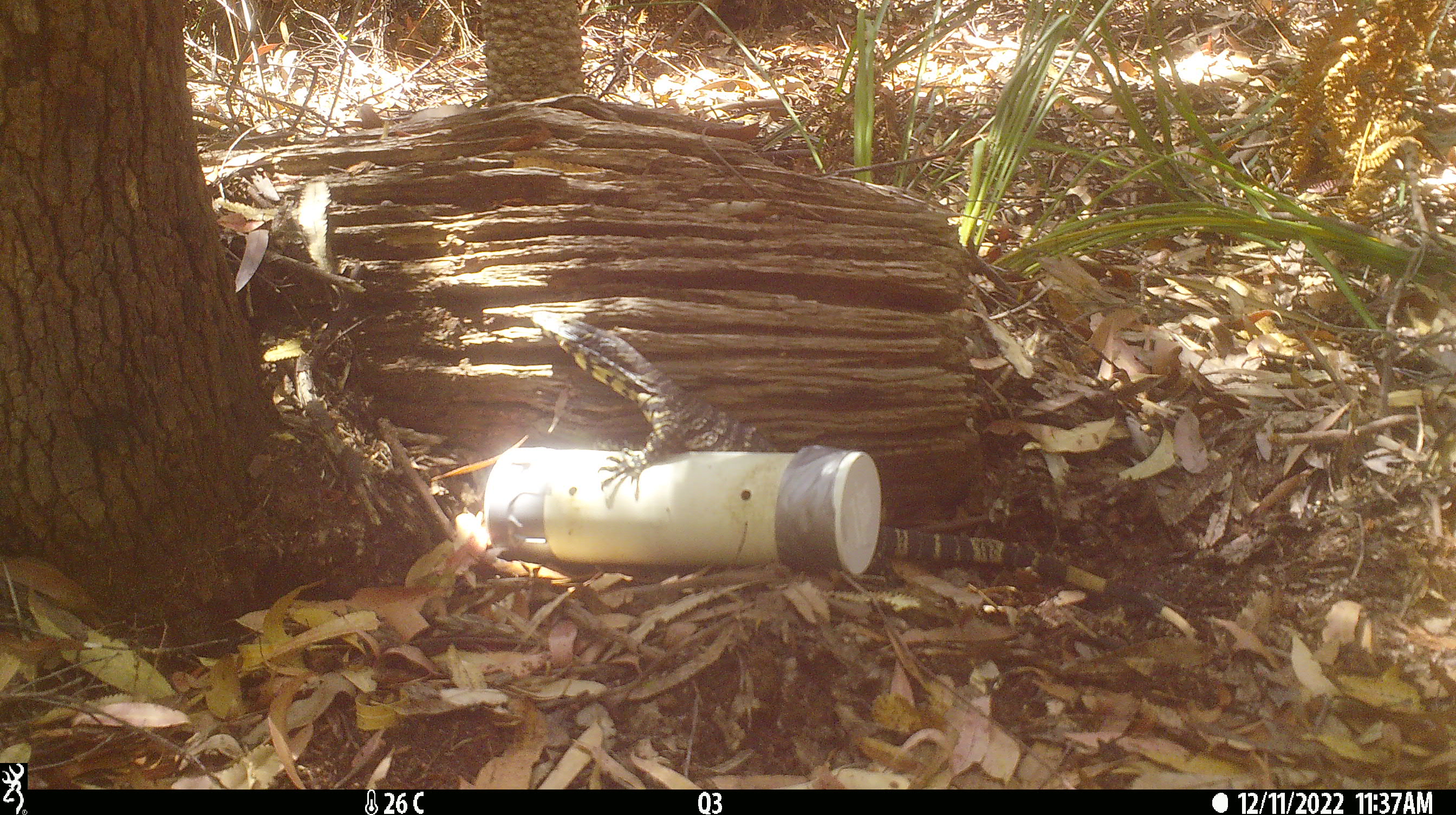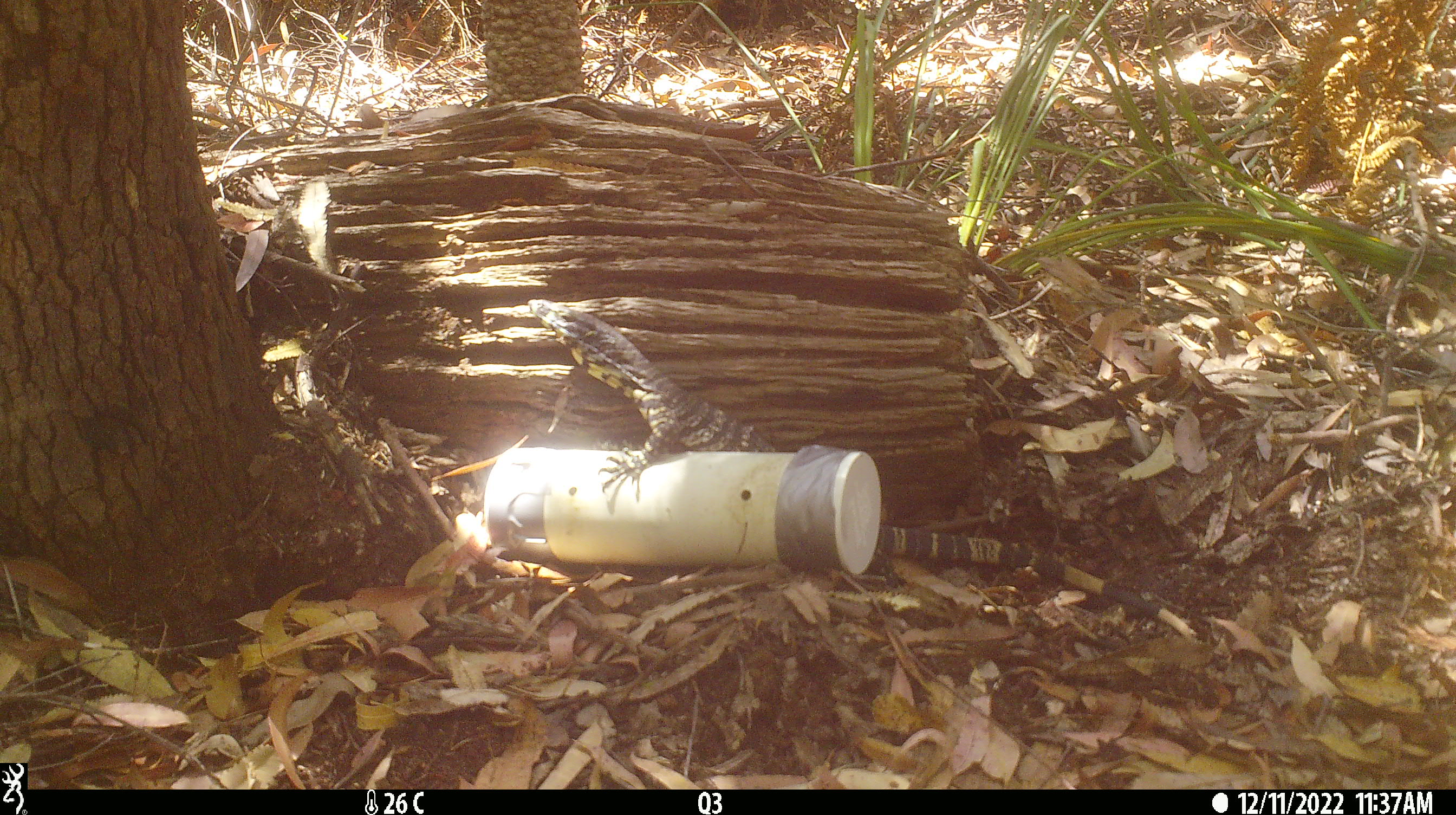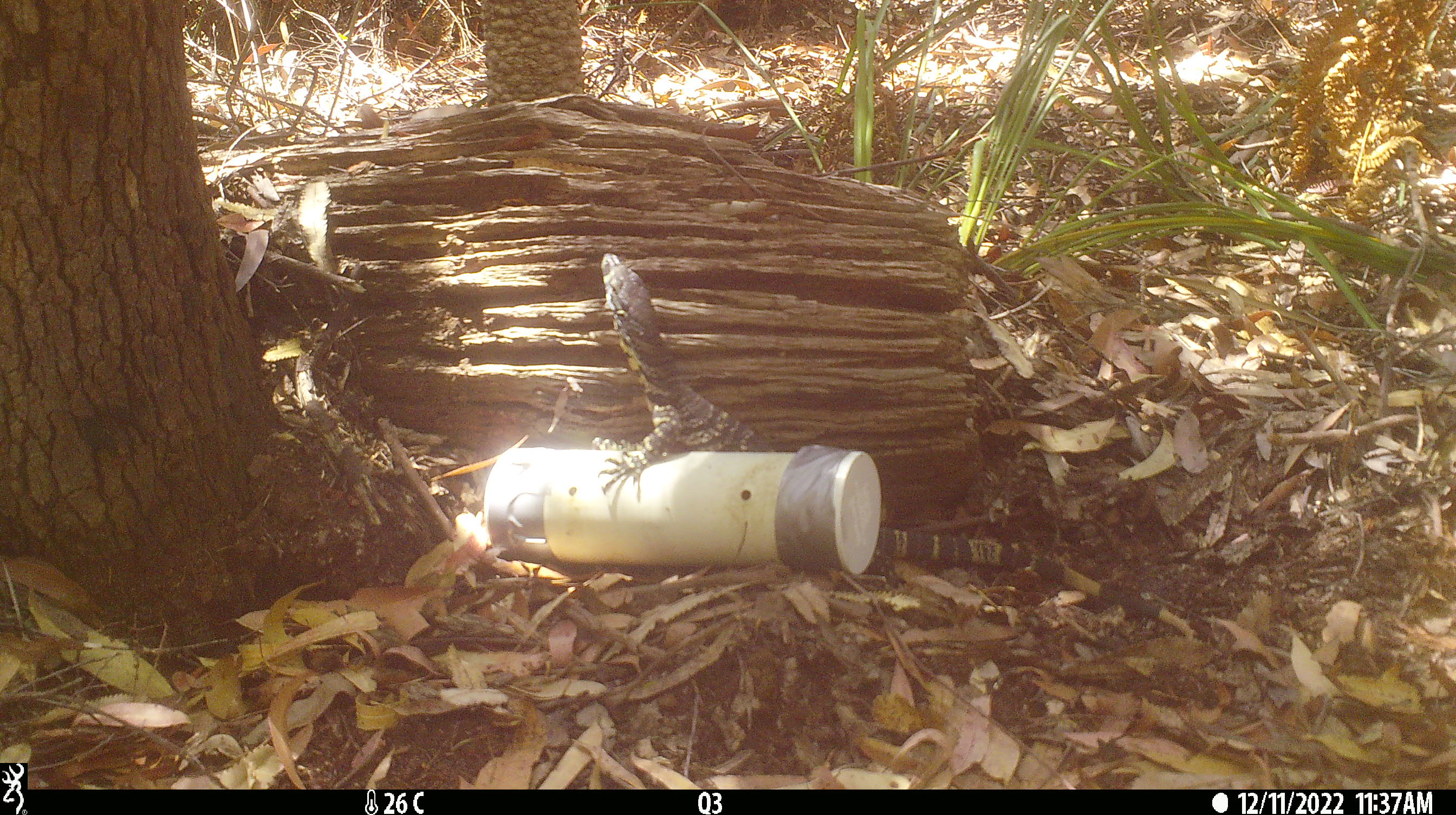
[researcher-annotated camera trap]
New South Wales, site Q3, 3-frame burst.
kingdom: Animalia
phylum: Chordata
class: Reptilia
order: Squamata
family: Varanidae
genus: Varanus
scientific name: Varanus varius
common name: lace monitor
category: goanna